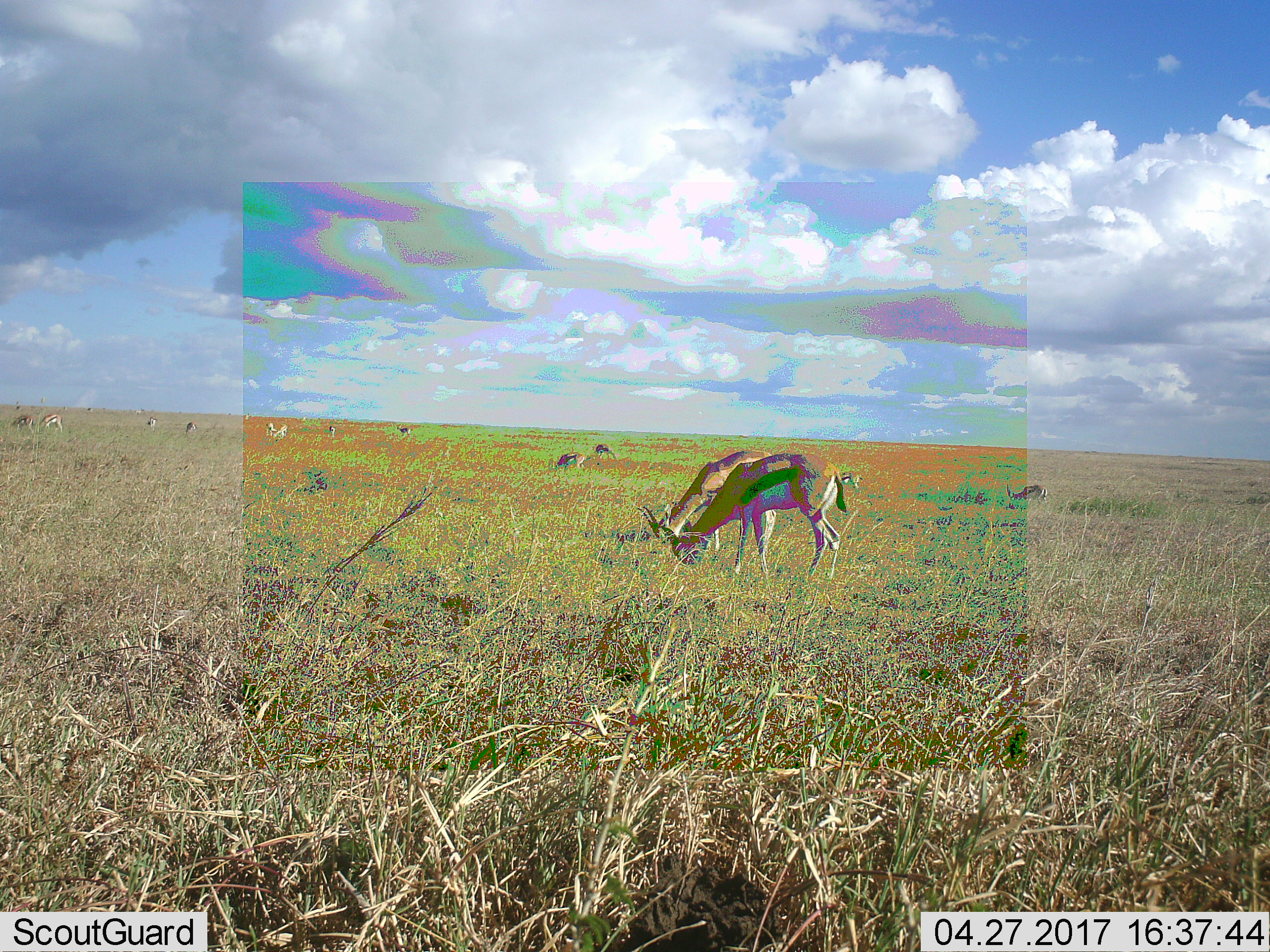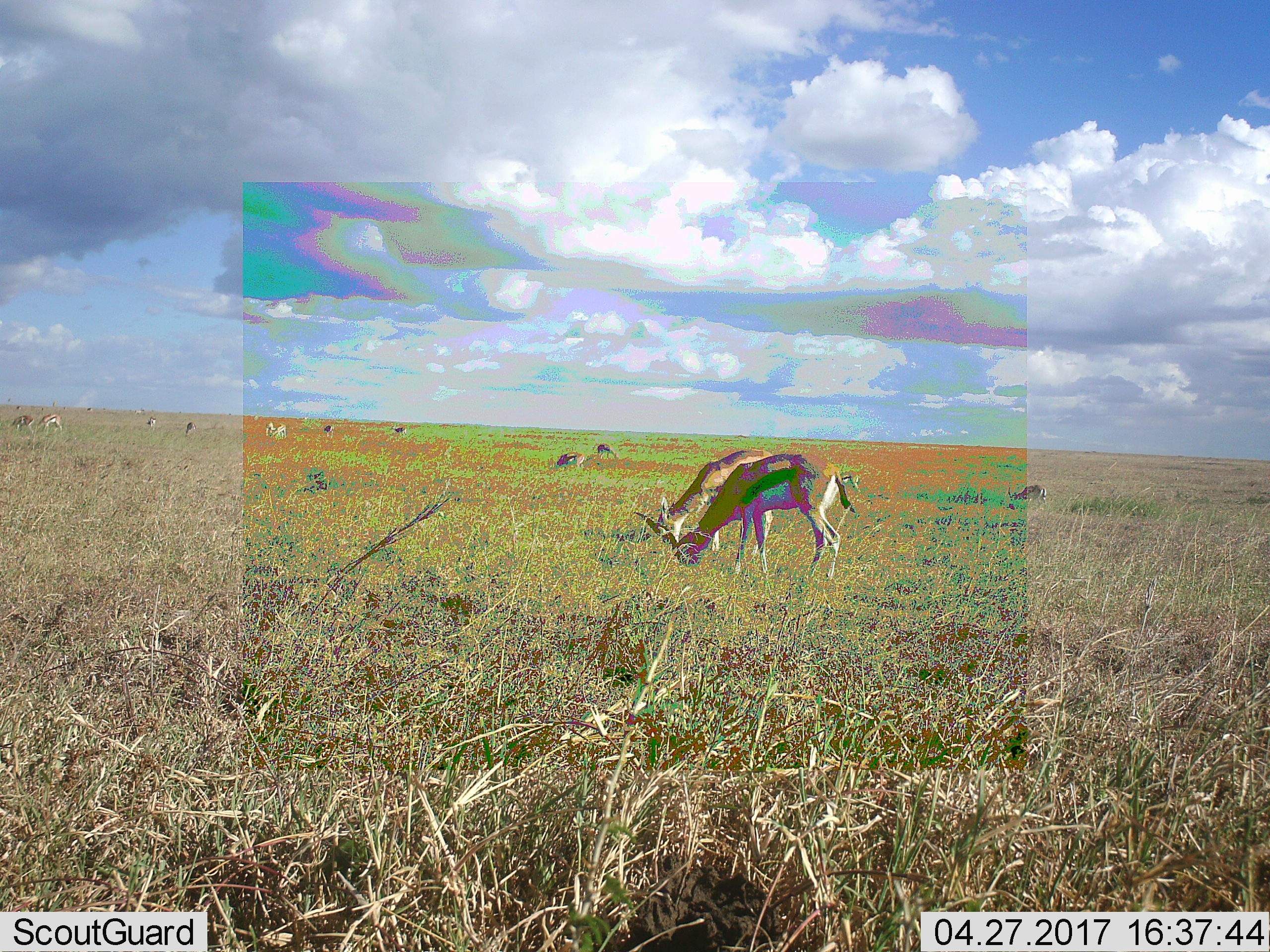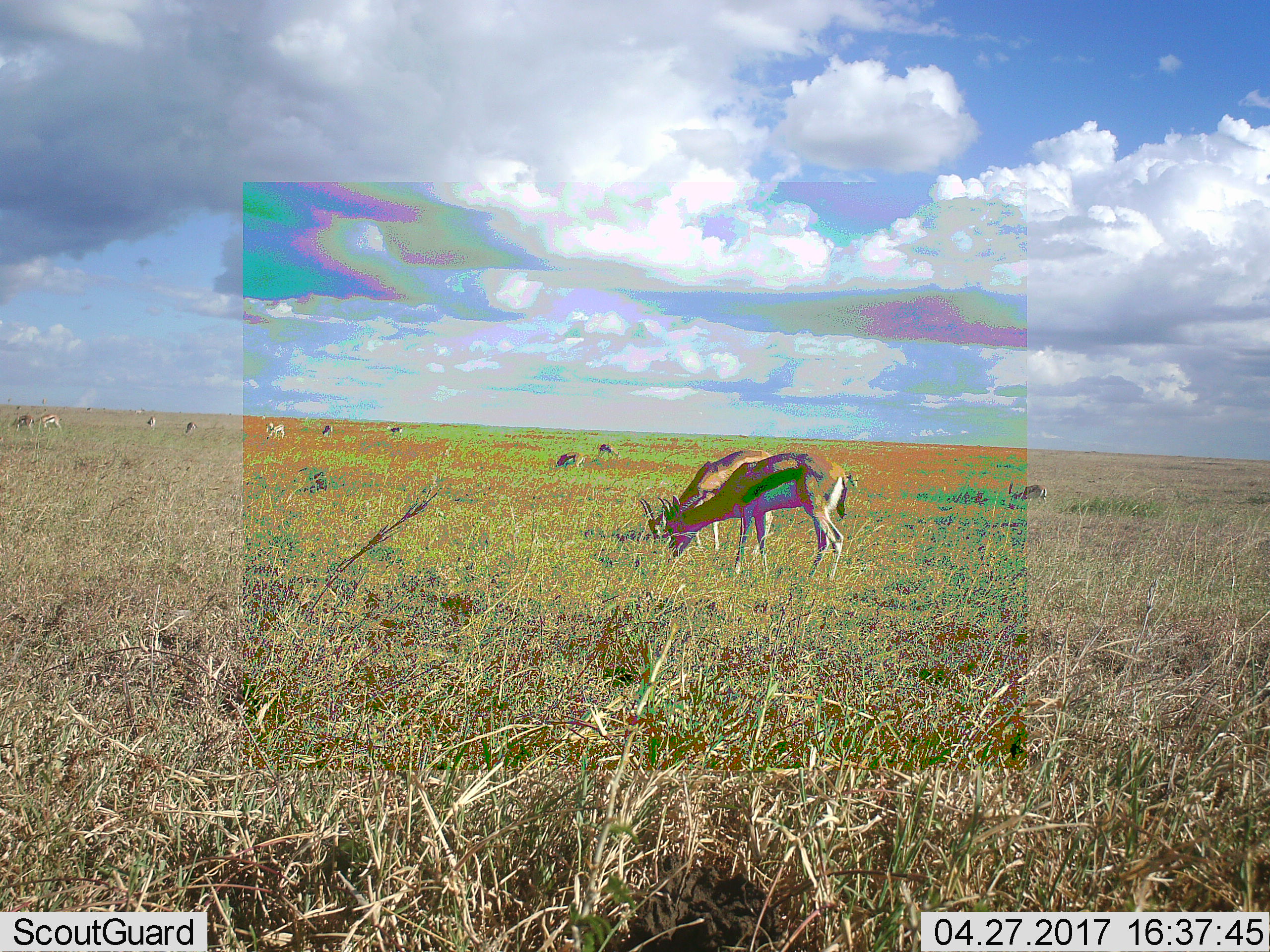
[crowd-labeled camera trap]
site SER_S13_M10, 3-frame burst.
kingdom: Animalia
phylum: Chordata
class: Mammalia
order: Artiodactyla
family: Bovidae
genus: Eudorcas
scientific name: Eudorcas thomsonii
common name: thomson's gazelle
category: gazellethomsons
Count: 11-50.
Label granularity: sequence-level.